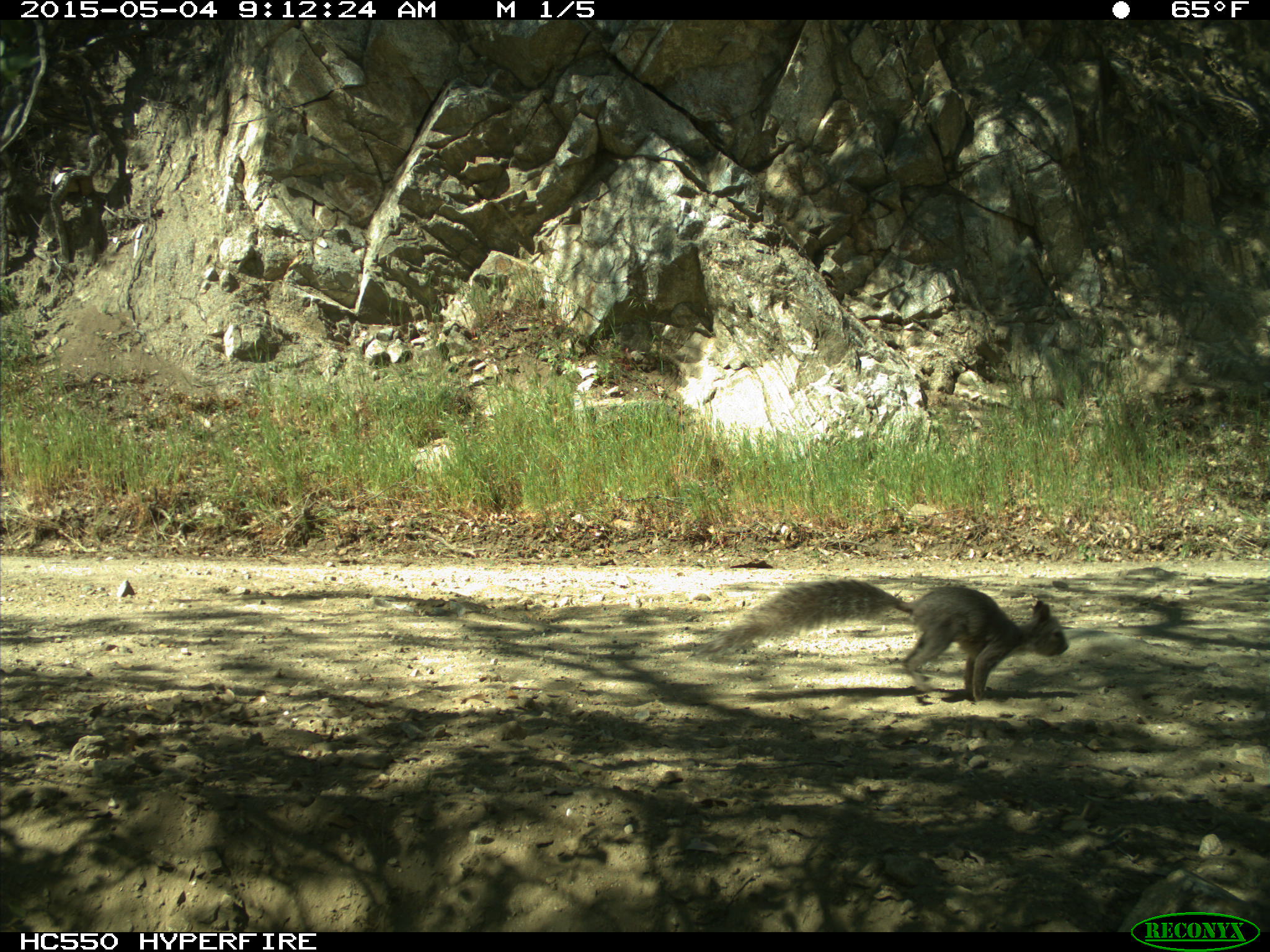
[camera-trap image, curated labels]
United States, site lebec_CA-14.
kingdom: Animalia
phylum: Chordata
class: Mammalia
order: Rodentia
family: Sciuridae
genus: Sciurus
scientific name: Sciurus carolinensis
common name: eastern gray squirrel